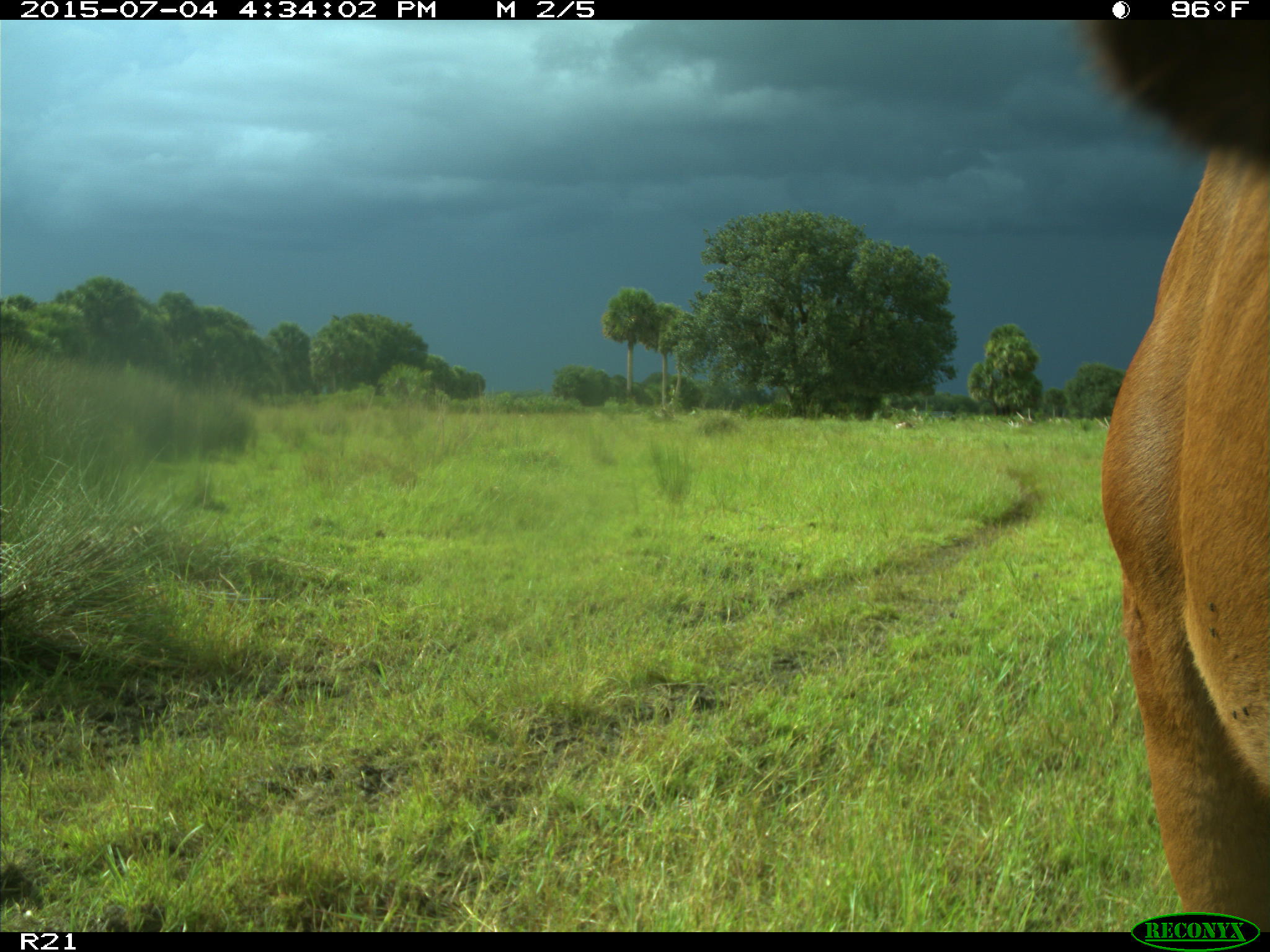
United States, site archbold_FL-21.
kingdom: Animalia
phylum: Chordata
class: Mammalia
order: Artiodactyla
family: Bovidae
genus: Bos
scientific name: Bos taurus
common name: domestic cow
Bos taurus (domestic cow).